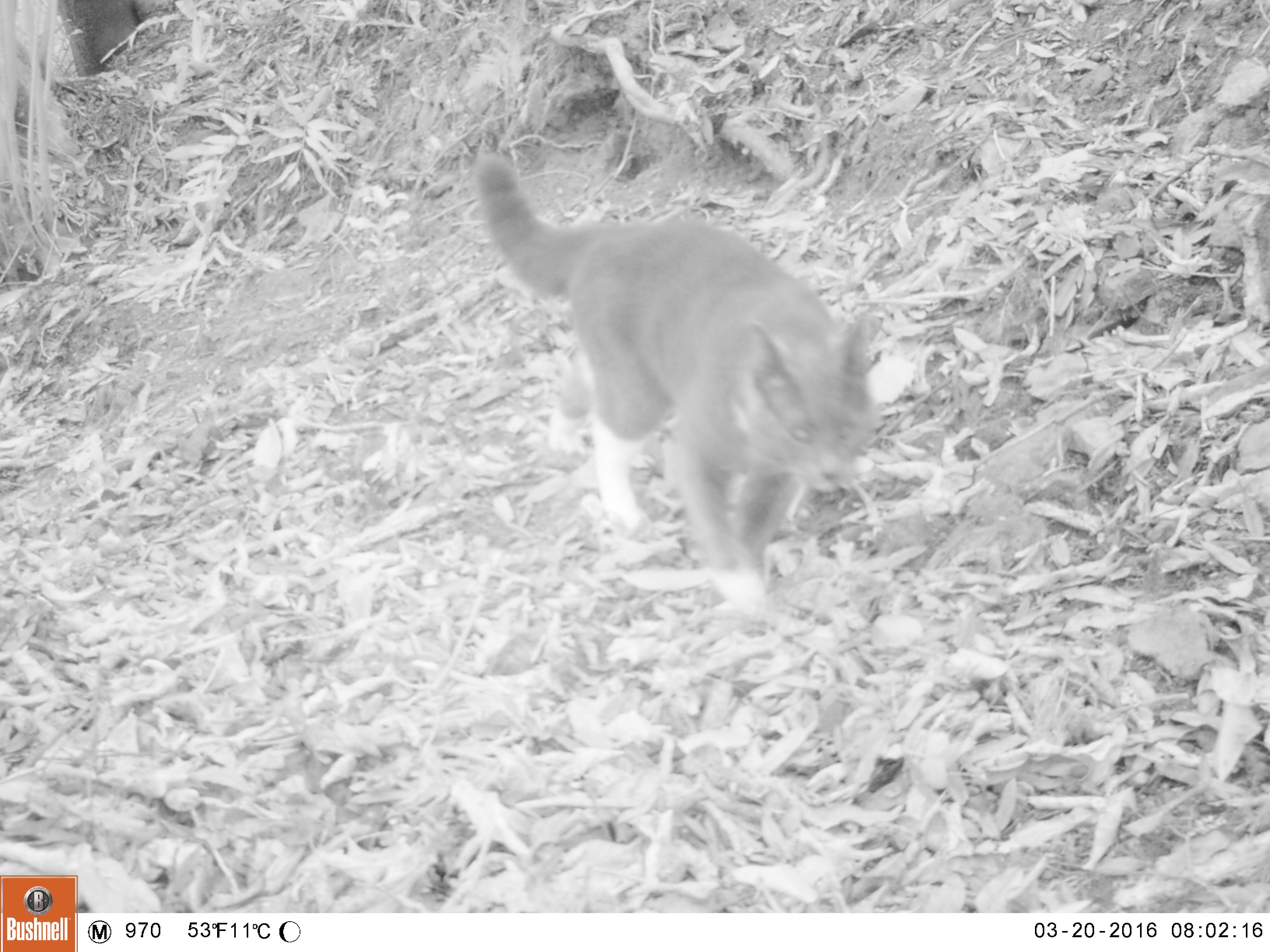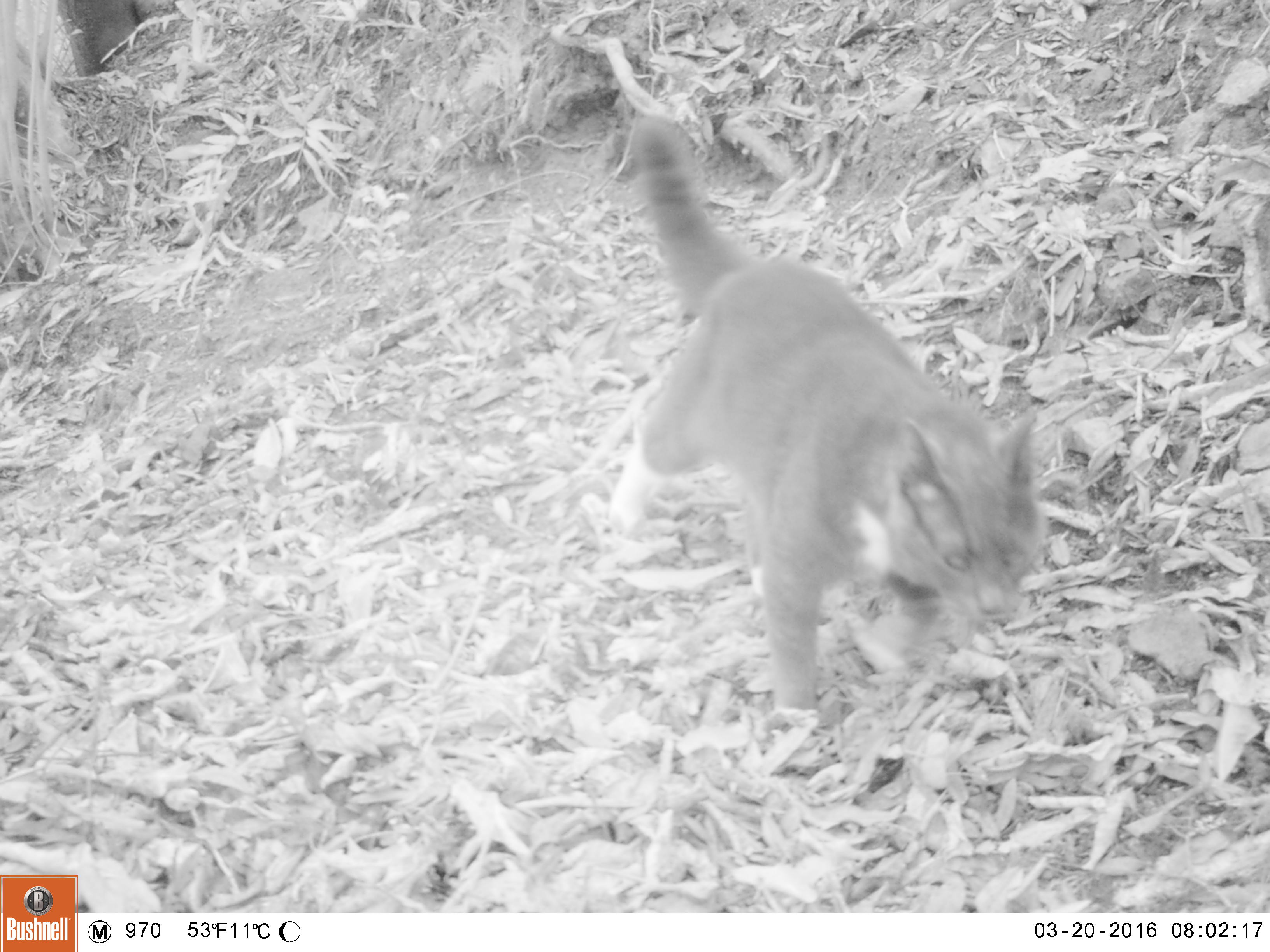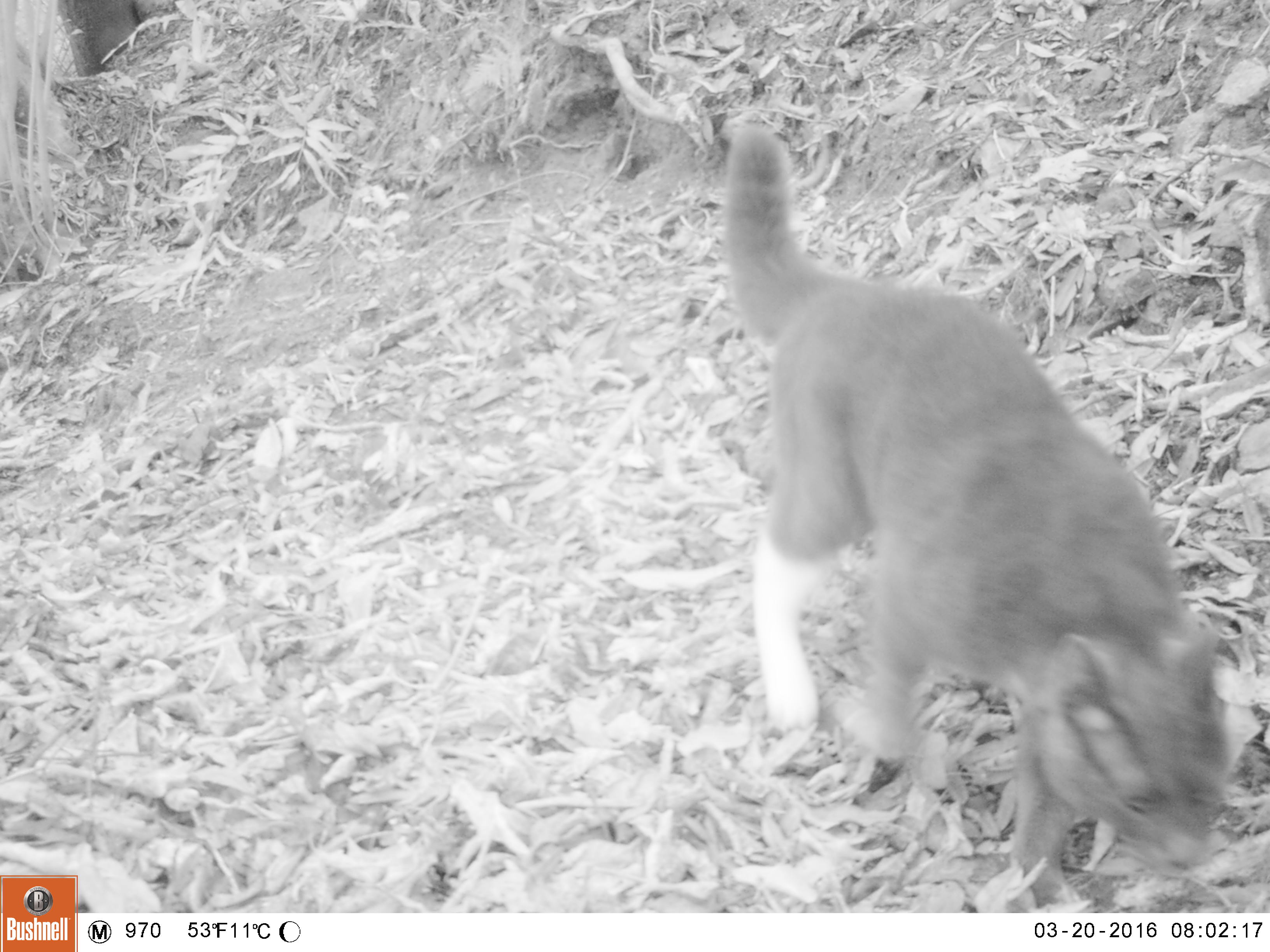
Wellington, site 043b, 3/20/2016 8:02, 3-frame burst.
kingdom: Animalia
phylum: Chordata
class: Mammalia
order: Carnivora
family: Felidae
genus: Felis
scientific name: Felis catus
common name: cat